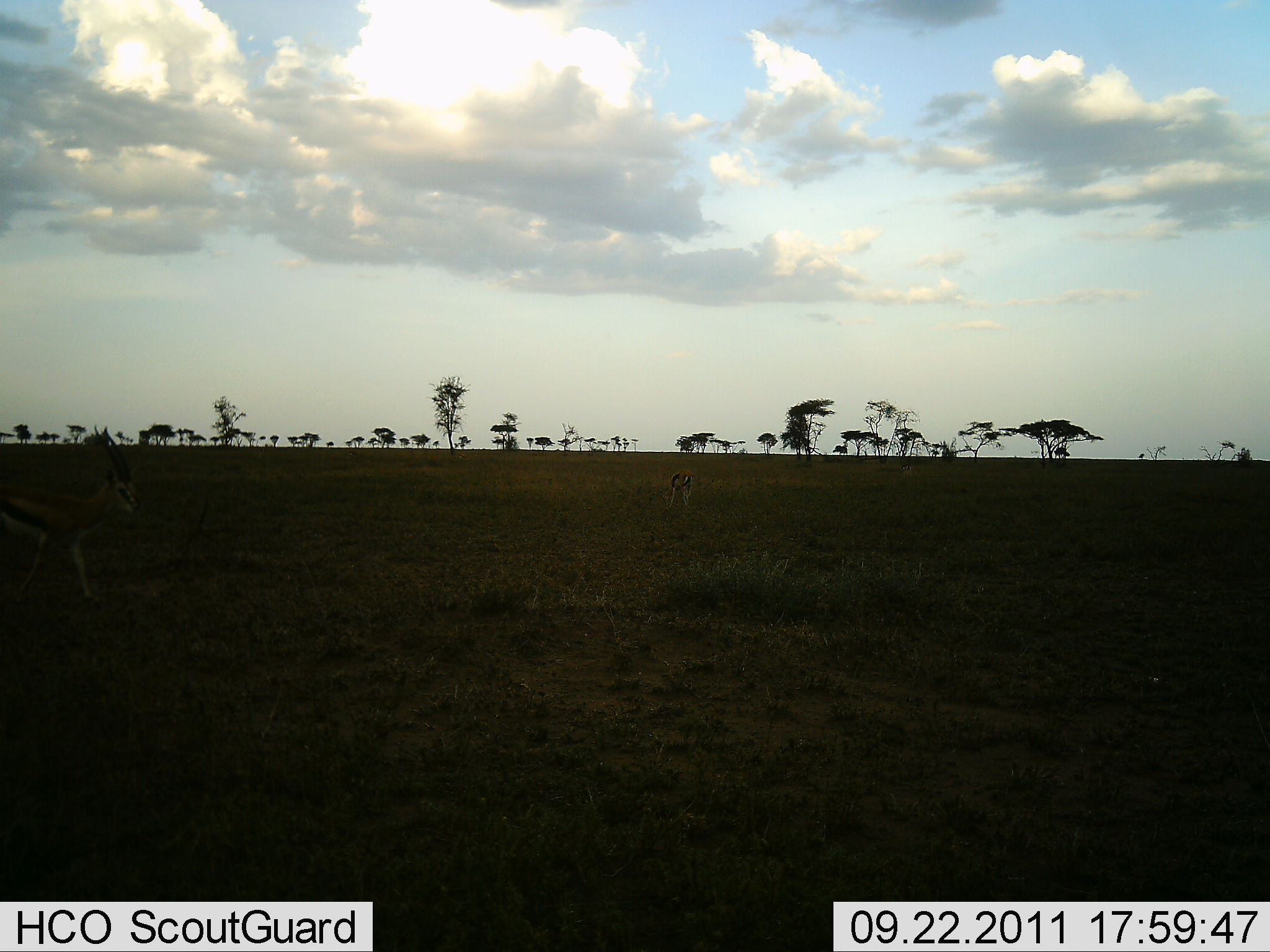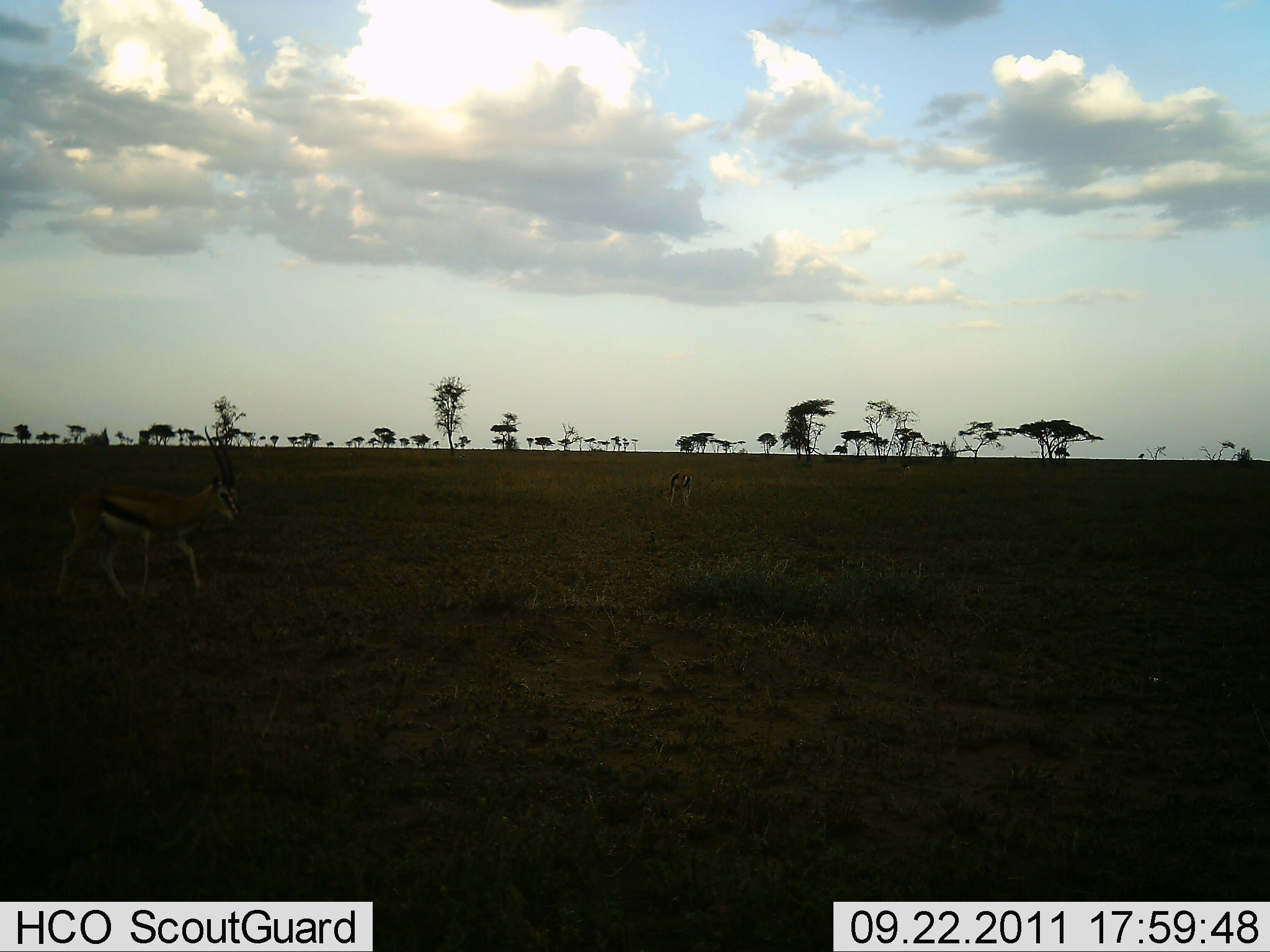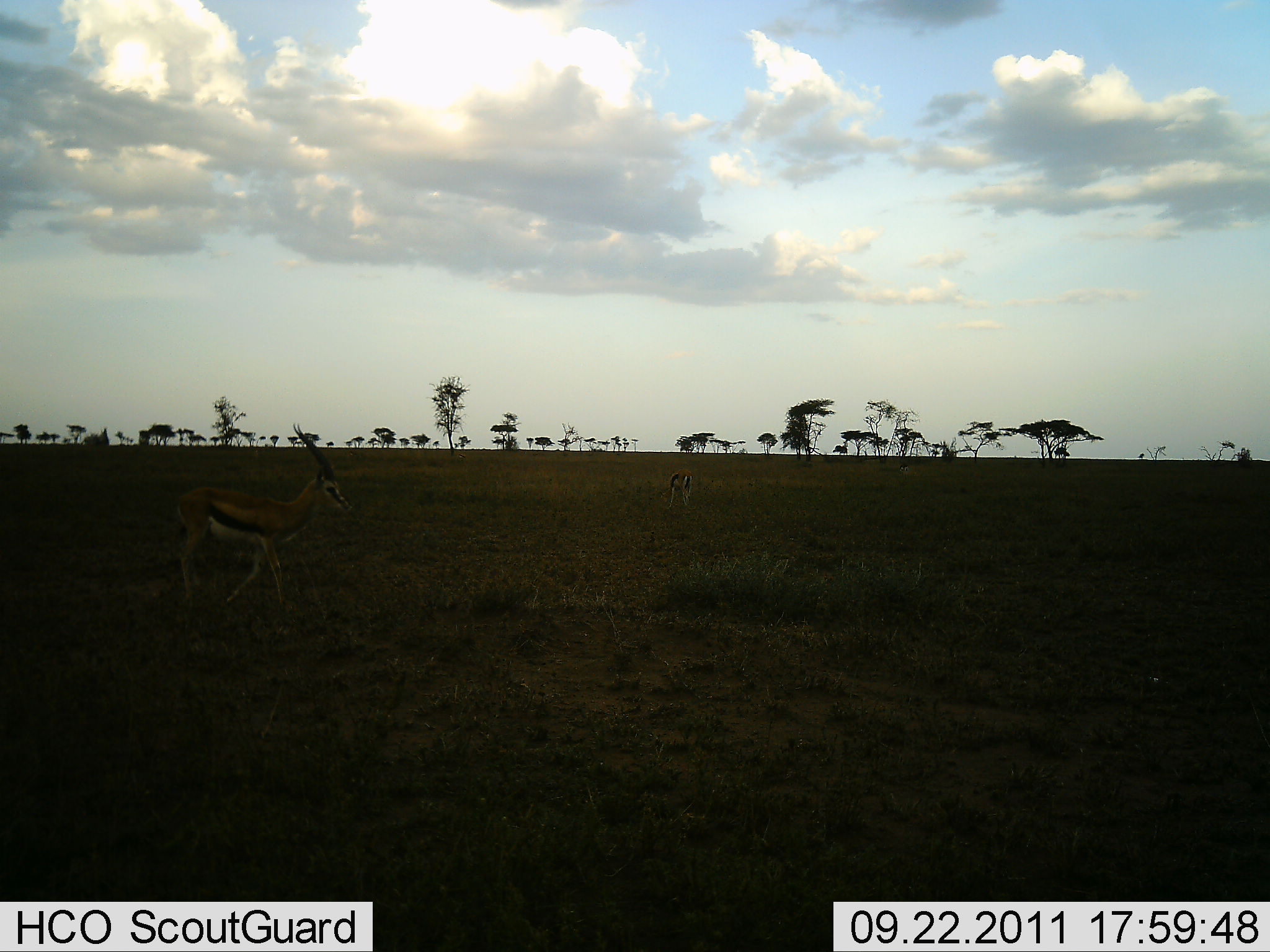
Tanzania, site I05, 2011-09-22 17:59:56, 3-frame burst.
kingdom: Animalia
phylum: Chordata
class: Mammalia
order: Artiodactyla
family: Bovidae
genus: Eudorcas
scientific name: Eudorcas thomsonii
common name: thomson's gazelle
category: gazellethomsons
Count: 1.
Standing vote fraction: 26%.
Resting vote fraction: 0%.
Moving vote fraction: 100%.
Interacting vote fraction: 0%.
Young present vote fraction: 0%.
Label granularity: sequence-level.